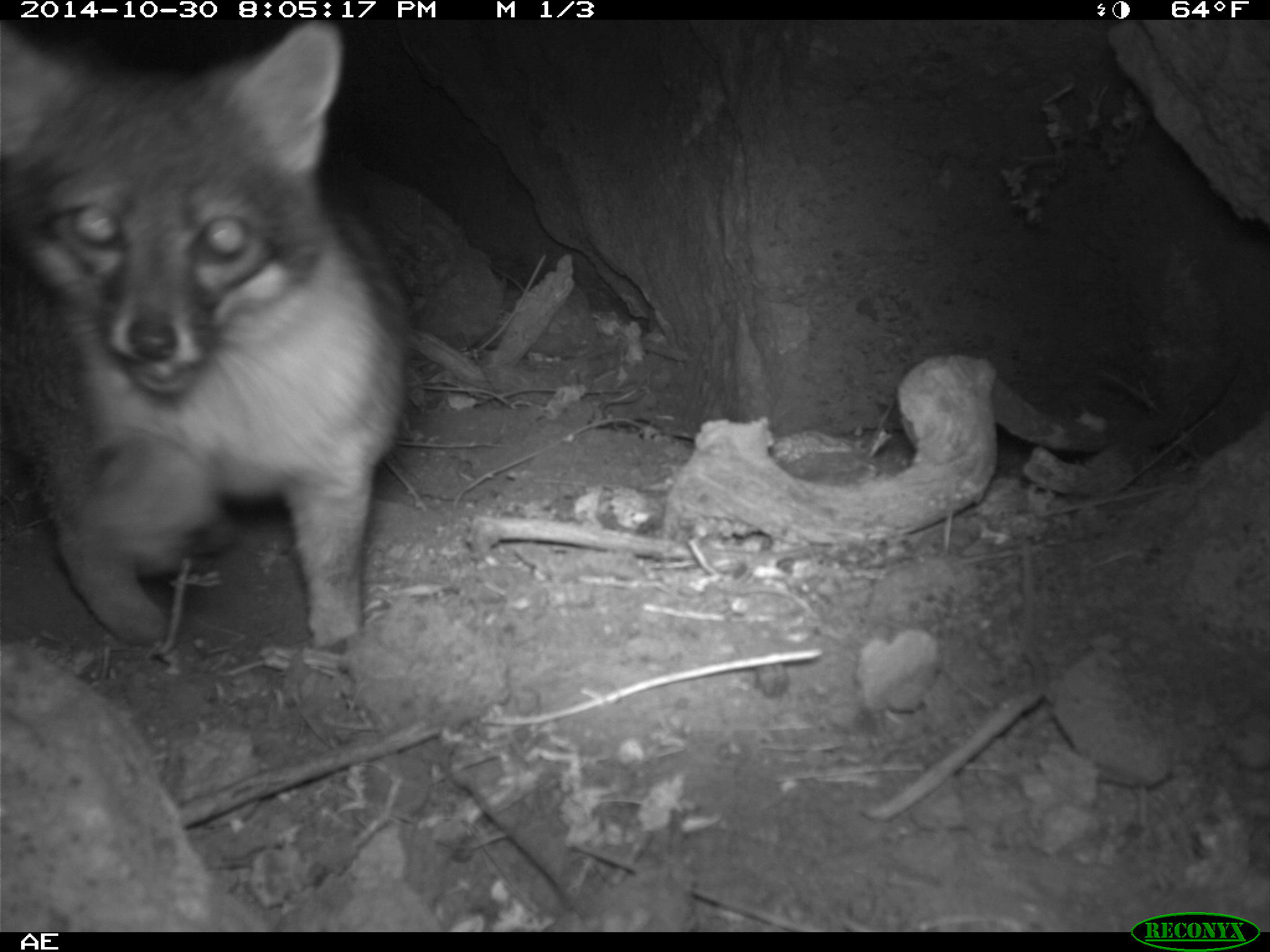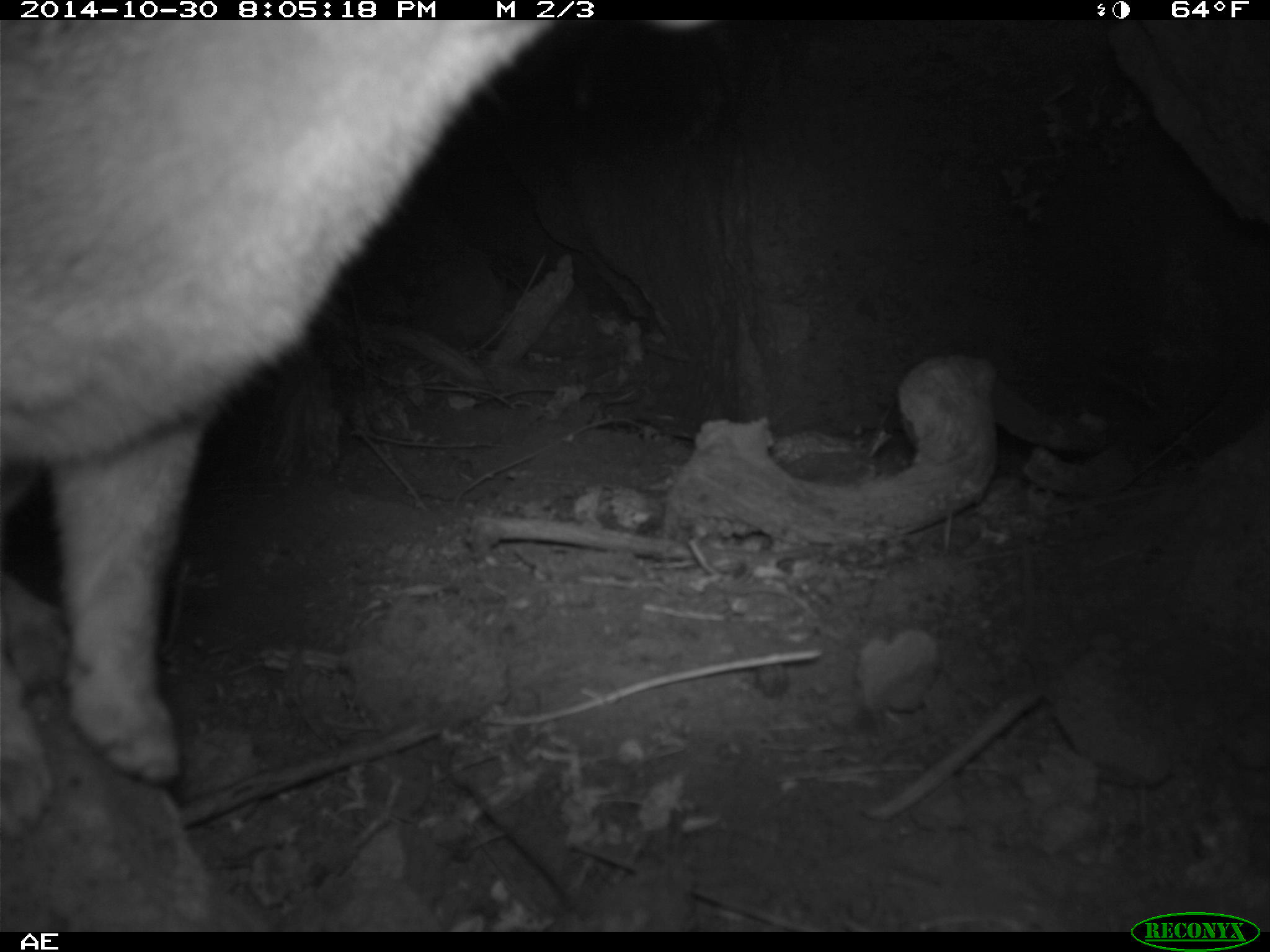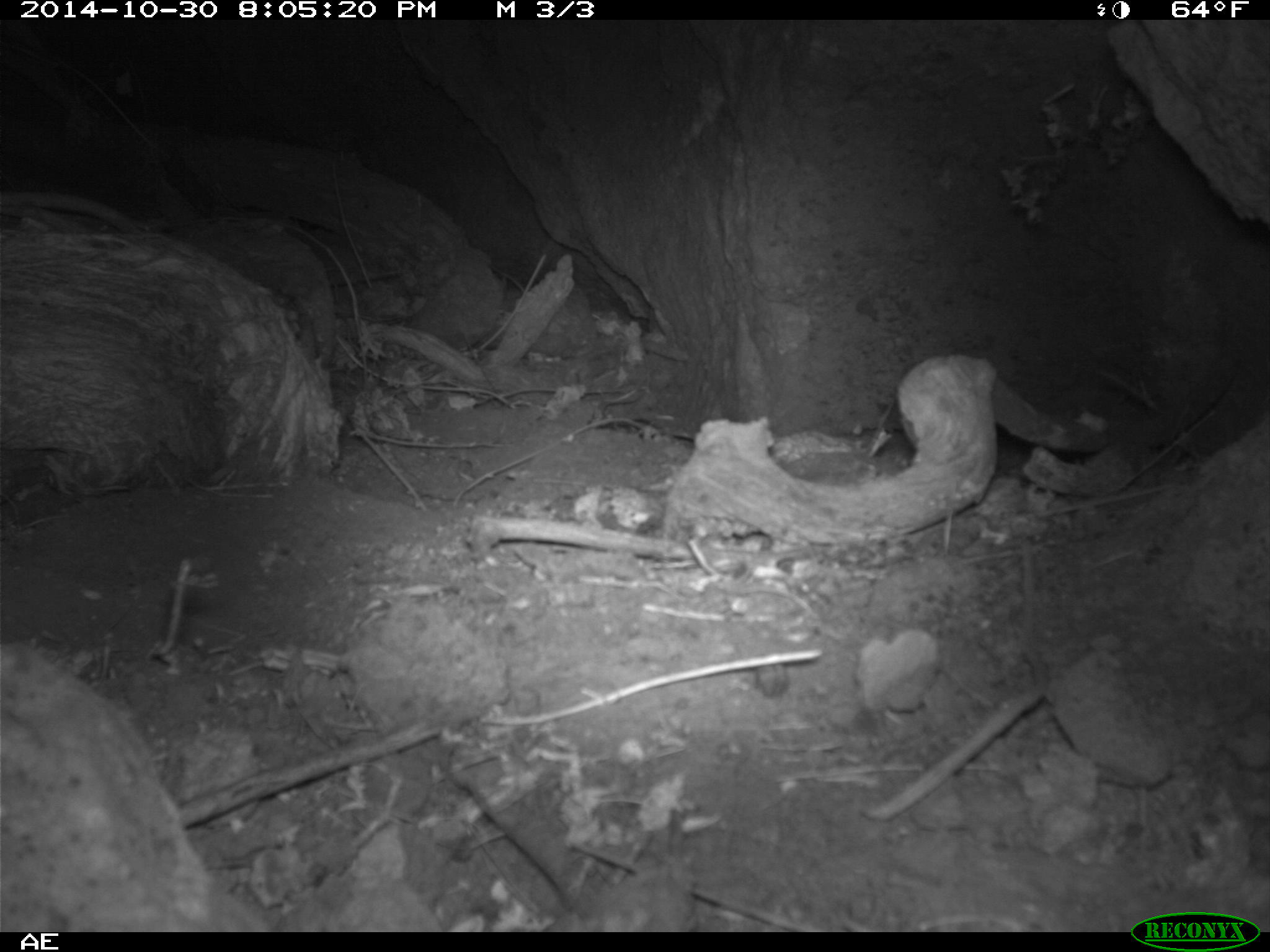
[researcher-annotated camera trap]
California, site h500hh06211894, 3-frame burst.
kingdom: Animalia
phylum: Chordata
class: Mammalia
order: Carnivora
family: Canidae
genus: Urocyon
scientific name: Urocyon littoralis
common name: island fox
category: fox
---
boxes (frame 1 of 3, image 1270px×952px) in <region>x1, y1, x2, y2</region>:
fox: <region>0, 15, 405, 651</region>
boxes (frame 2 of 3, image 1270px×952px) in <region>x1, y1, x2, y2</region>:
fox: <region>0, 20, 596, 836</region>